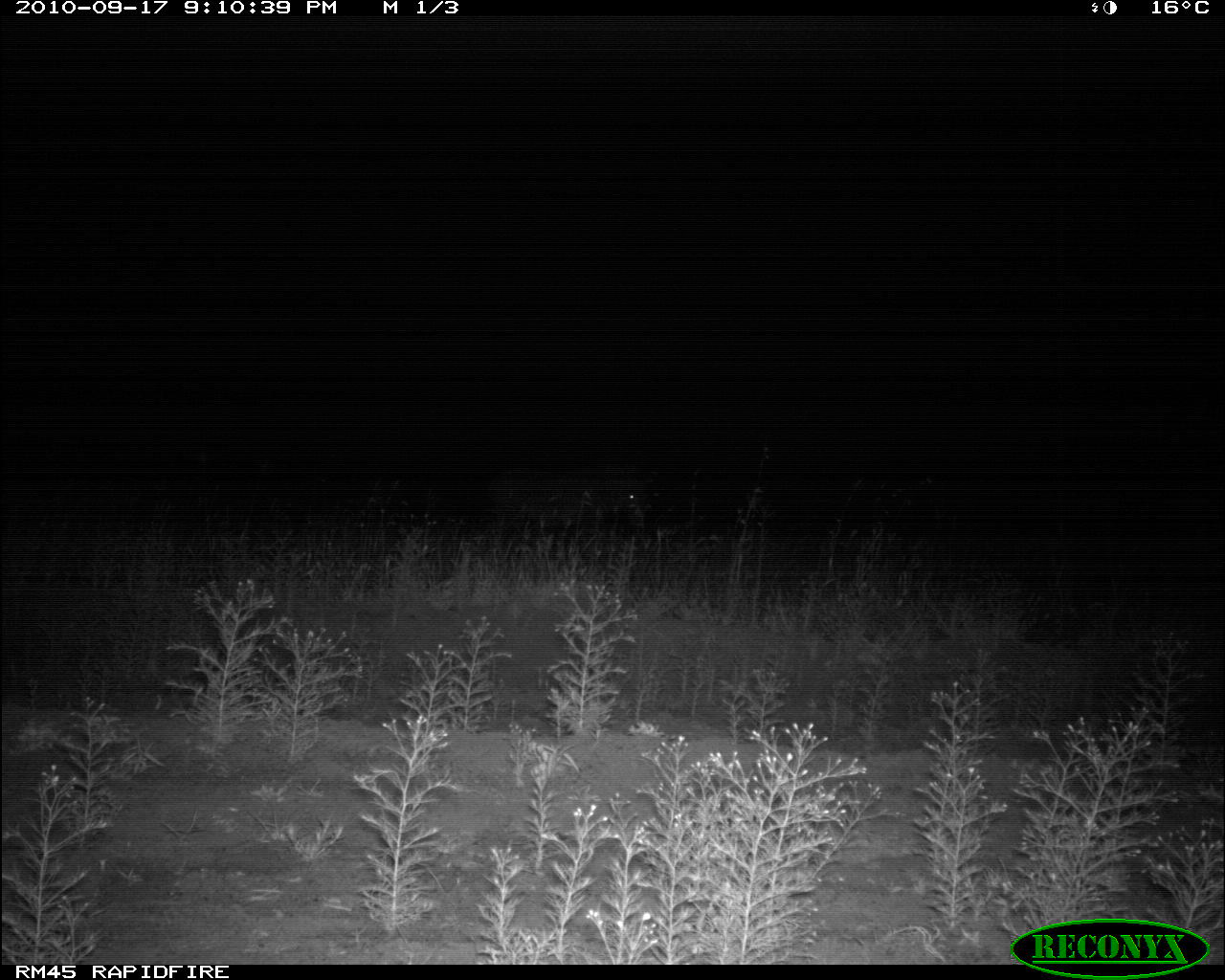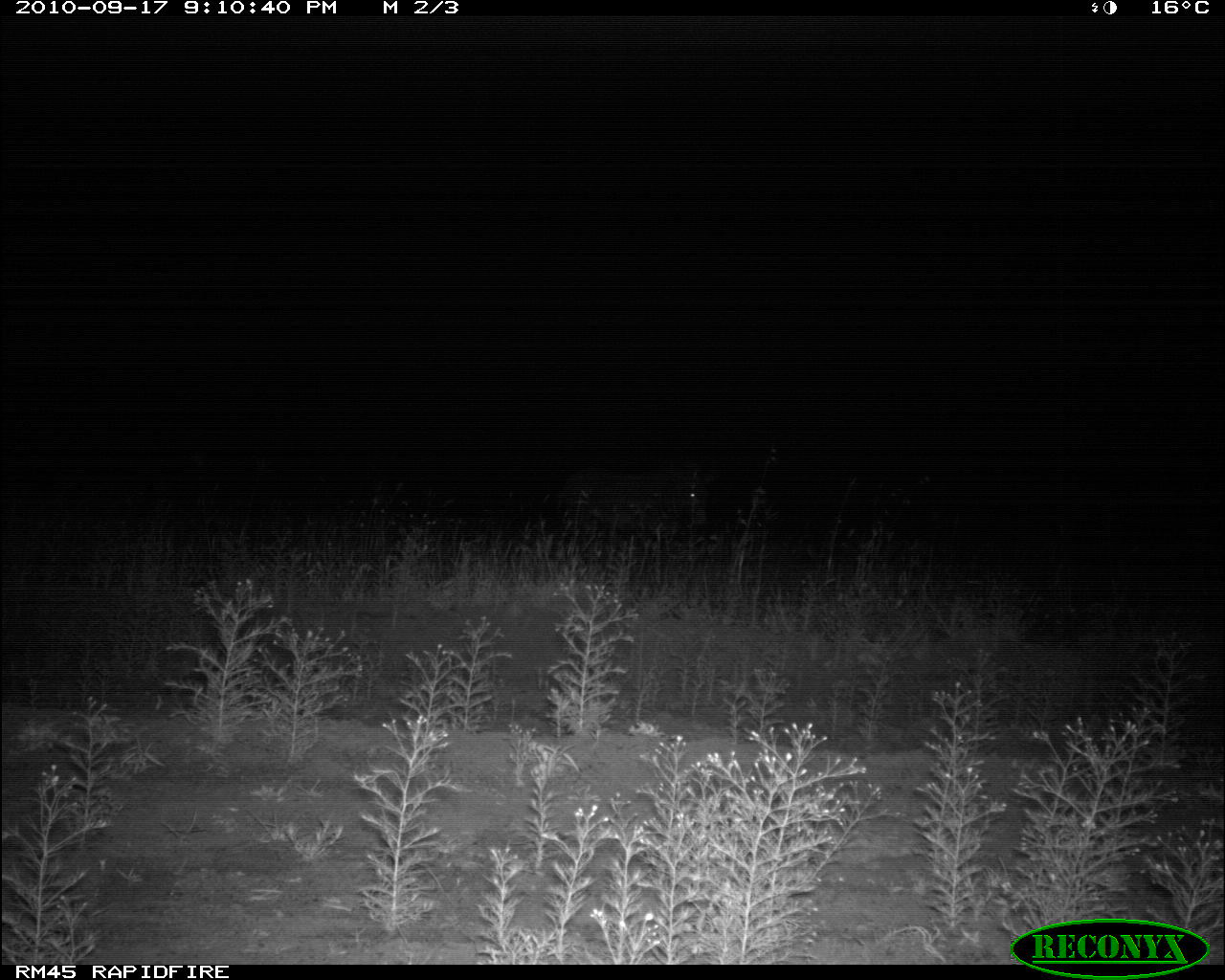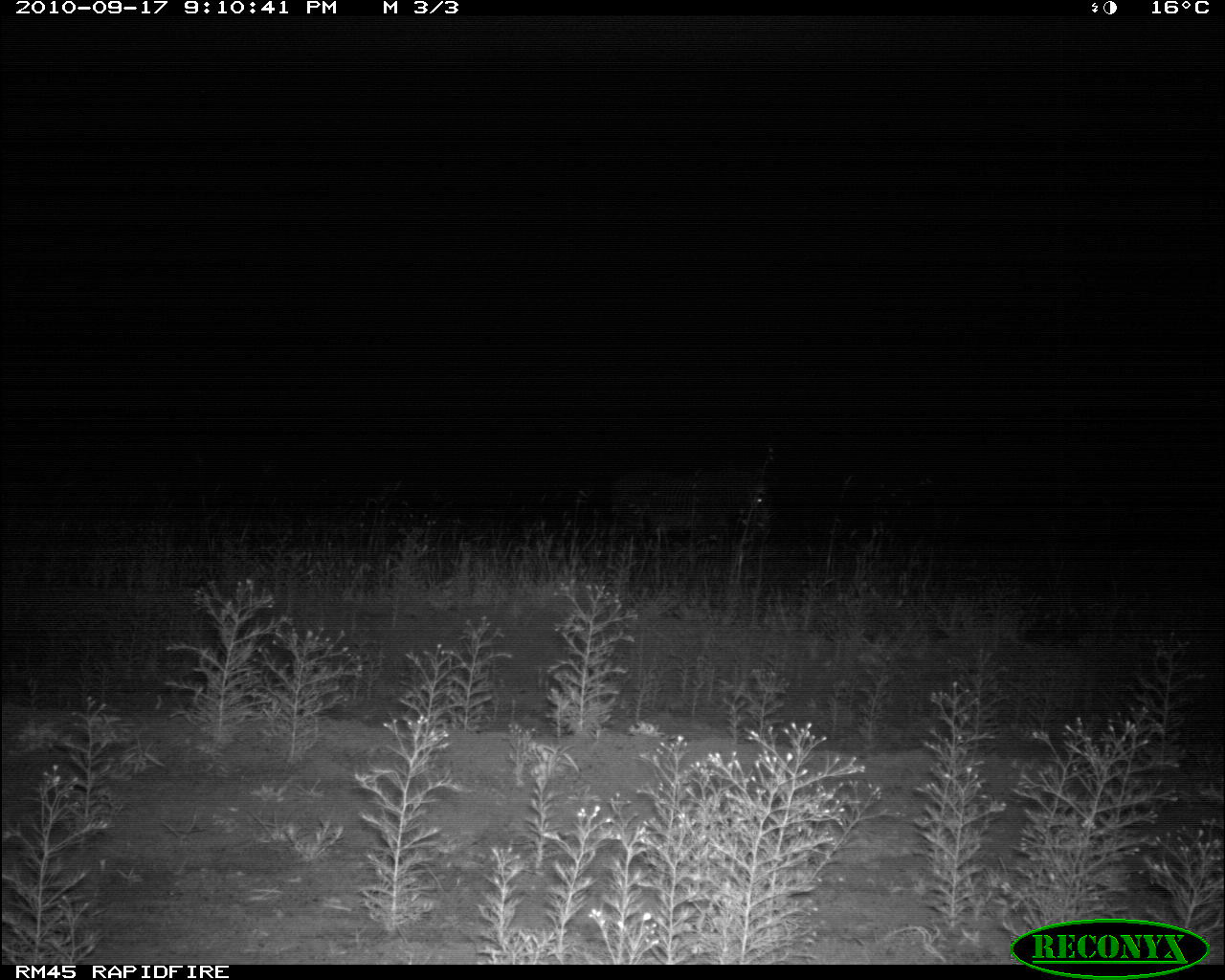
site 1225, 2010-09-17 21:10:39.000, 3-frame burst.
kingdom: Animalia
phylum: Chordata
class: Mammalia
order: Perissodactyla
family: Equidae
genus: Equus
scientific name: Equus grevyi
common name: grévy's zebra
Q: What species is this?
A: Equus grevyi (grévy's zebra).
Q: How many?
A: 1.